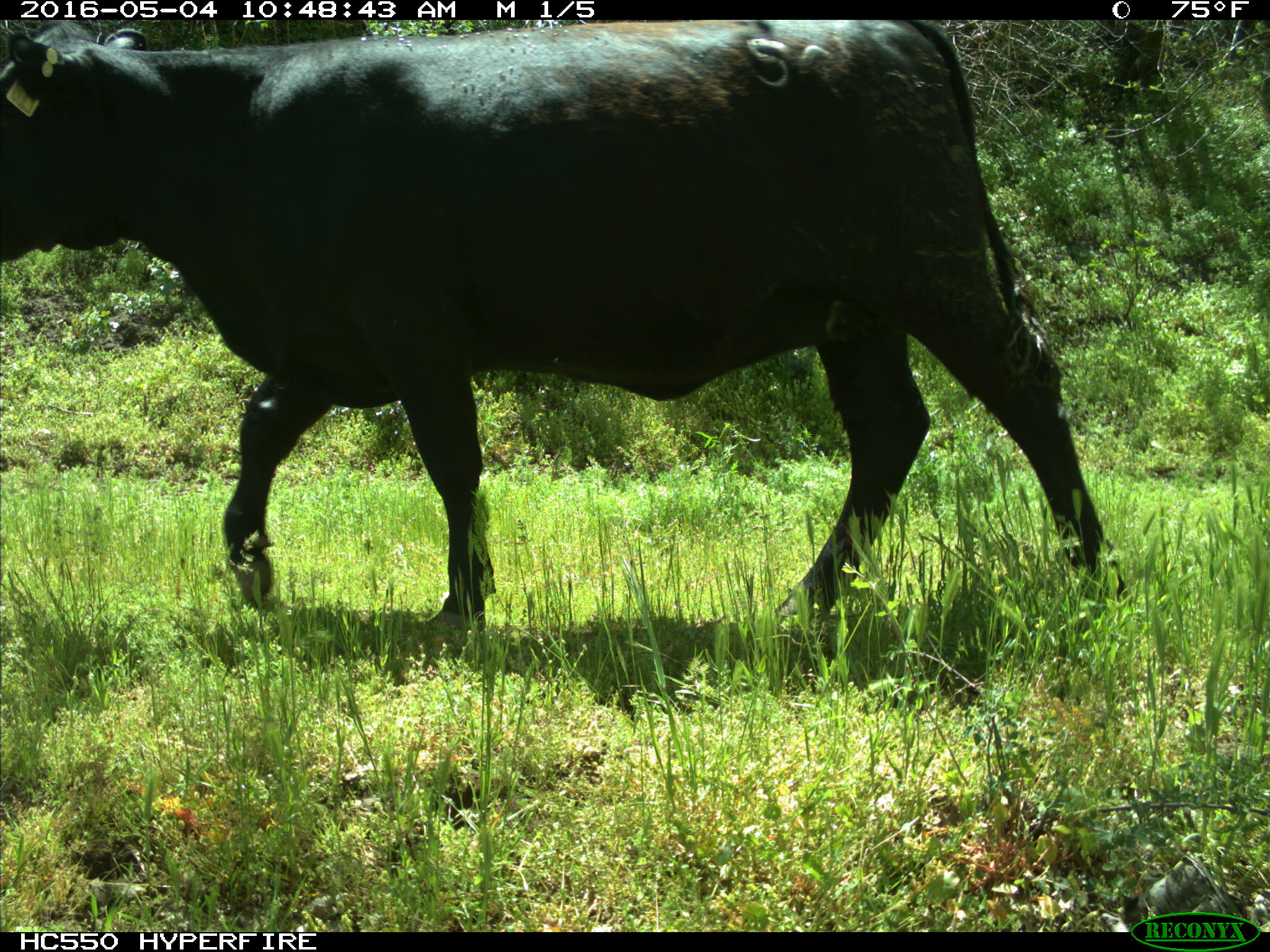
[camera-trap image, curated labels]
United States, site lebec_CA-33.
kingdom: Animalia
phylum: Chordata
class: Mammalia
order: Artiodactyla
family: Bovidae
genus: Bos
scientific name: Bos taurus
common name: domestic cow